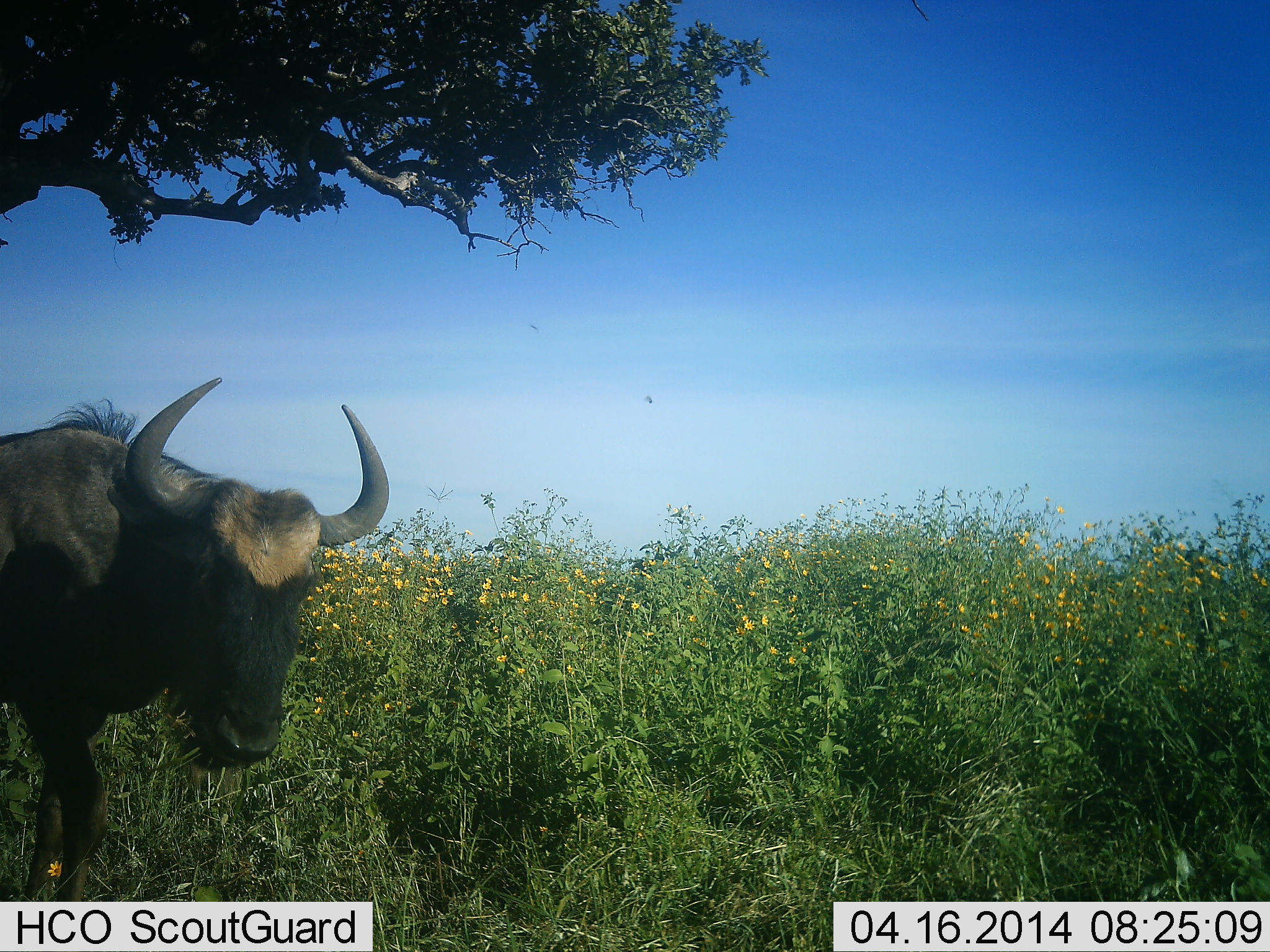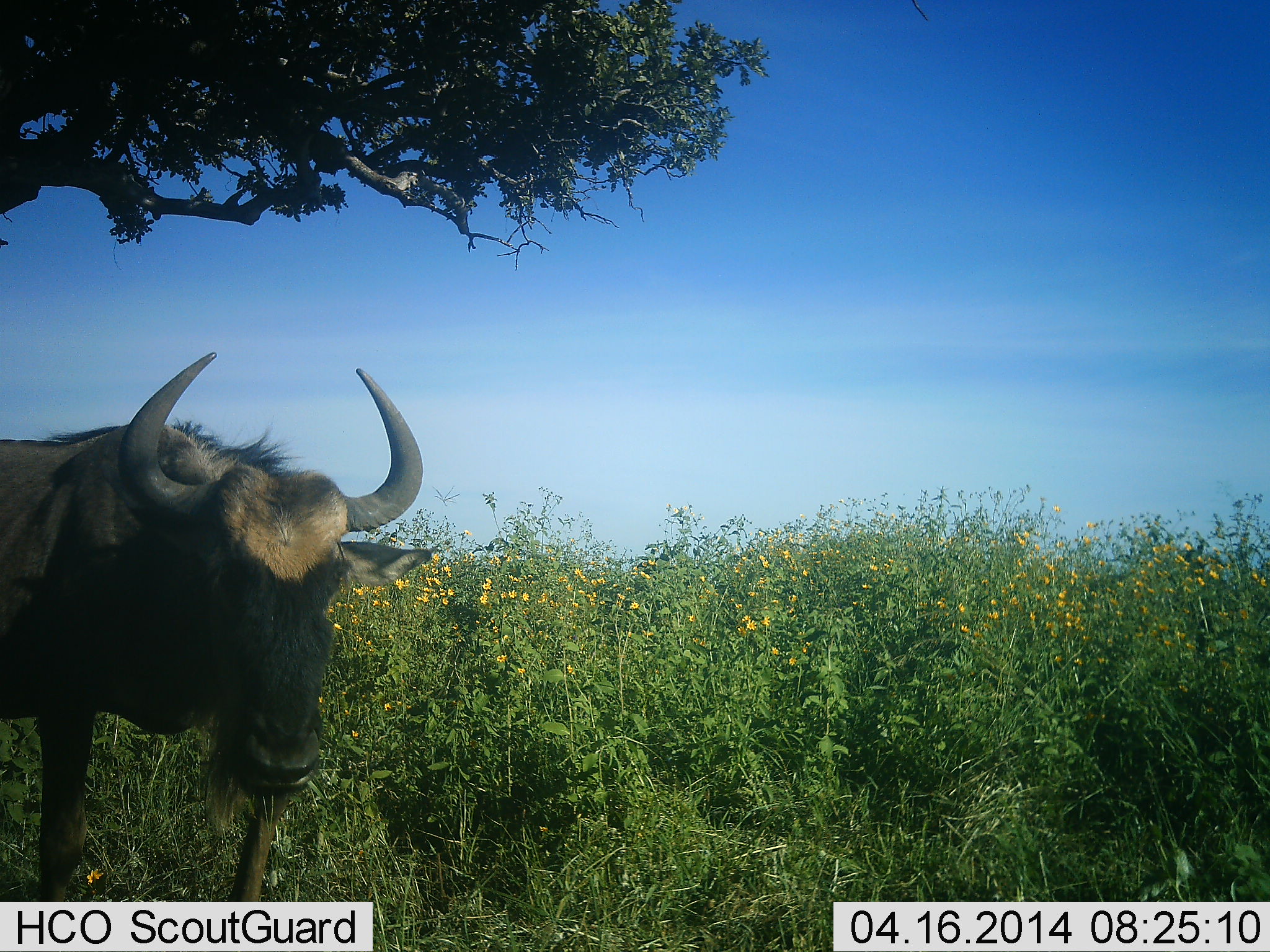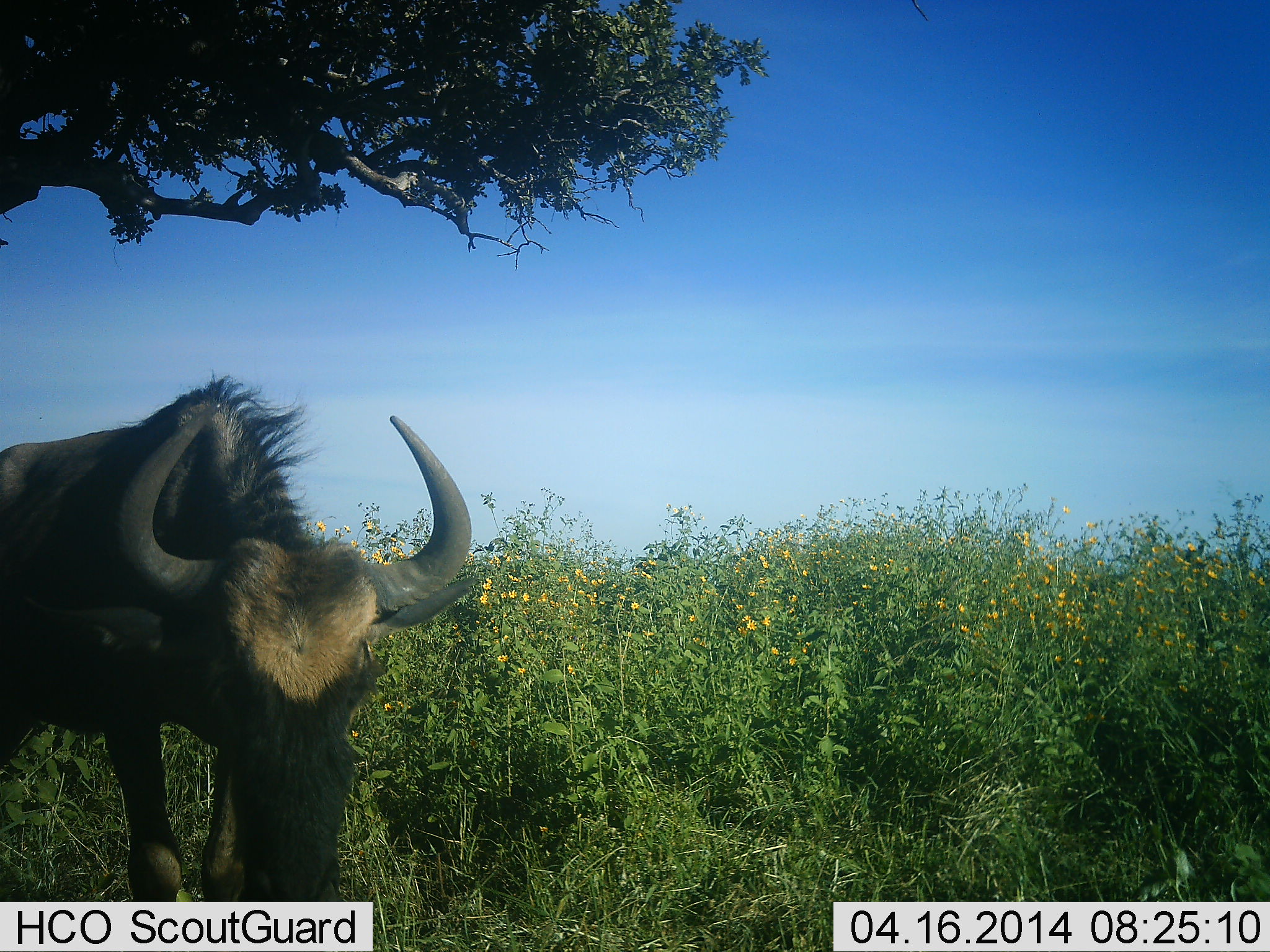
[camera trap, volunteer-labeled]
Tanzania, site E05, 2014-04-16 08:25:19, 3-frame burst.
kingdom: Animalia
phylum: Chordata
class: Mammalia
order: Artiodactyla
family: Bovidae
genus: Connochaetes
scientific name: Connochaetes taurinus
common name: blue wildebeest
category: wildebeest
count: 1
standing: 10%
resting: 0%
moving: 86%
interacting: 7%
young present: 0%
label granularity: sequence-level